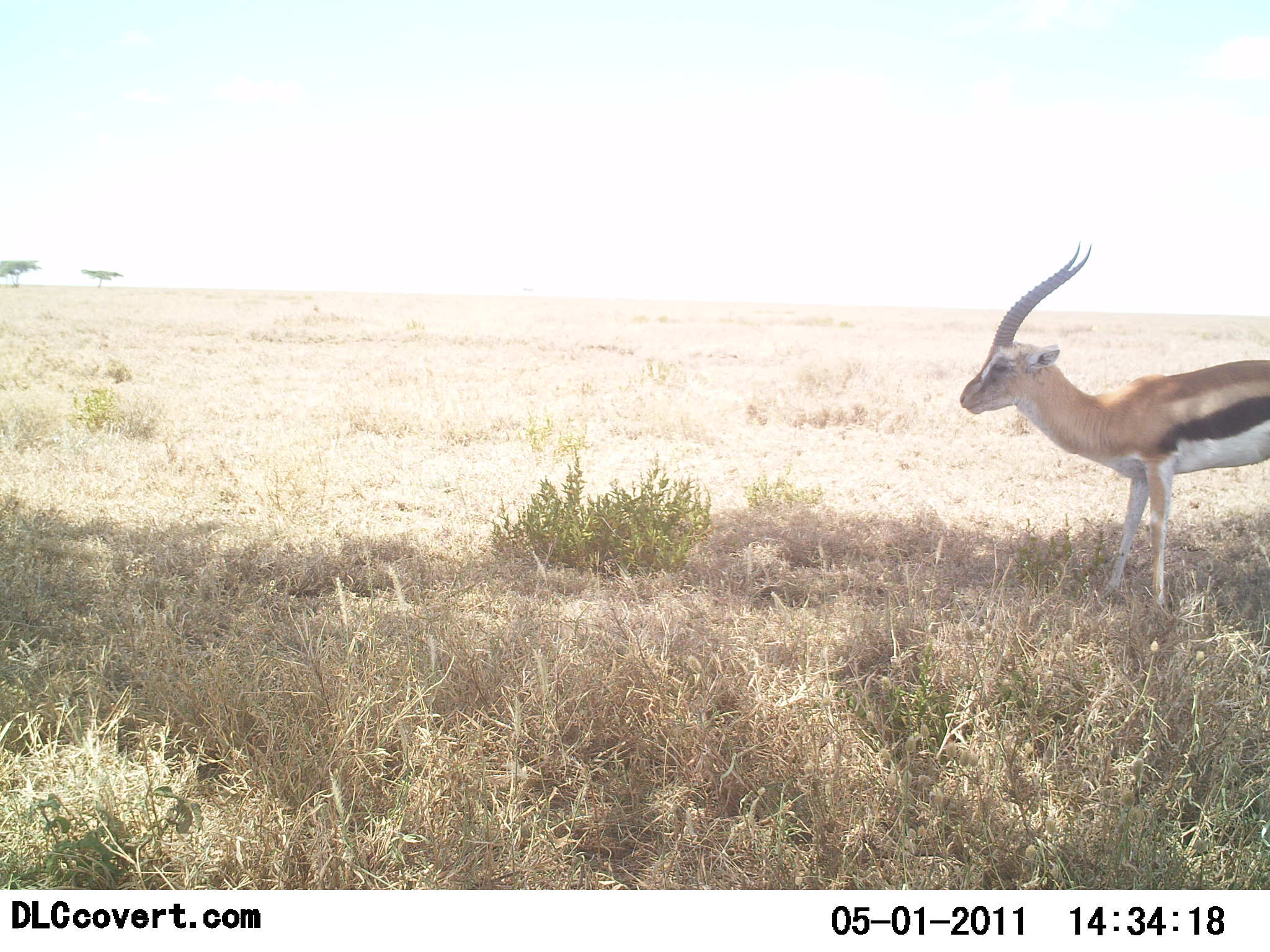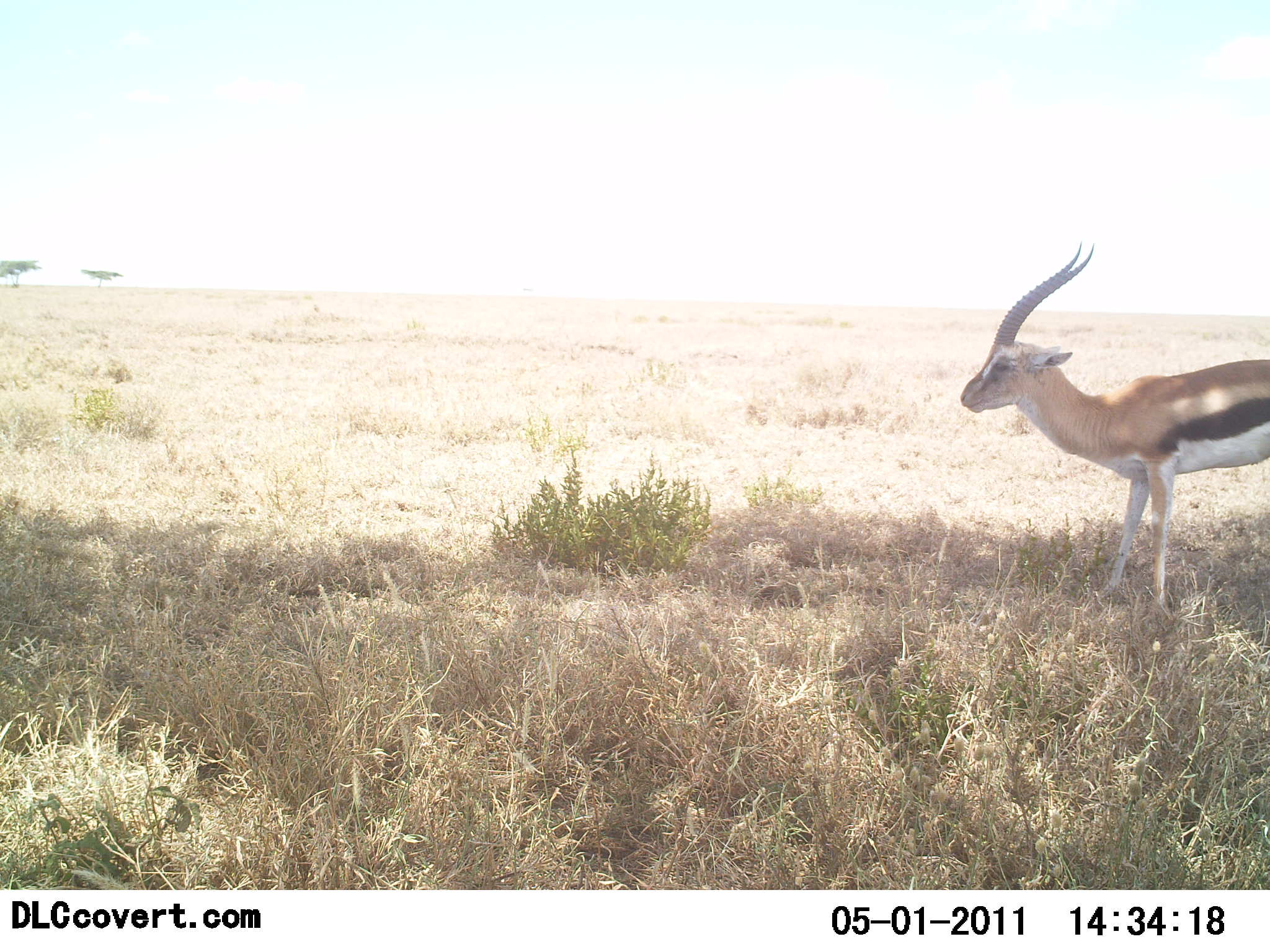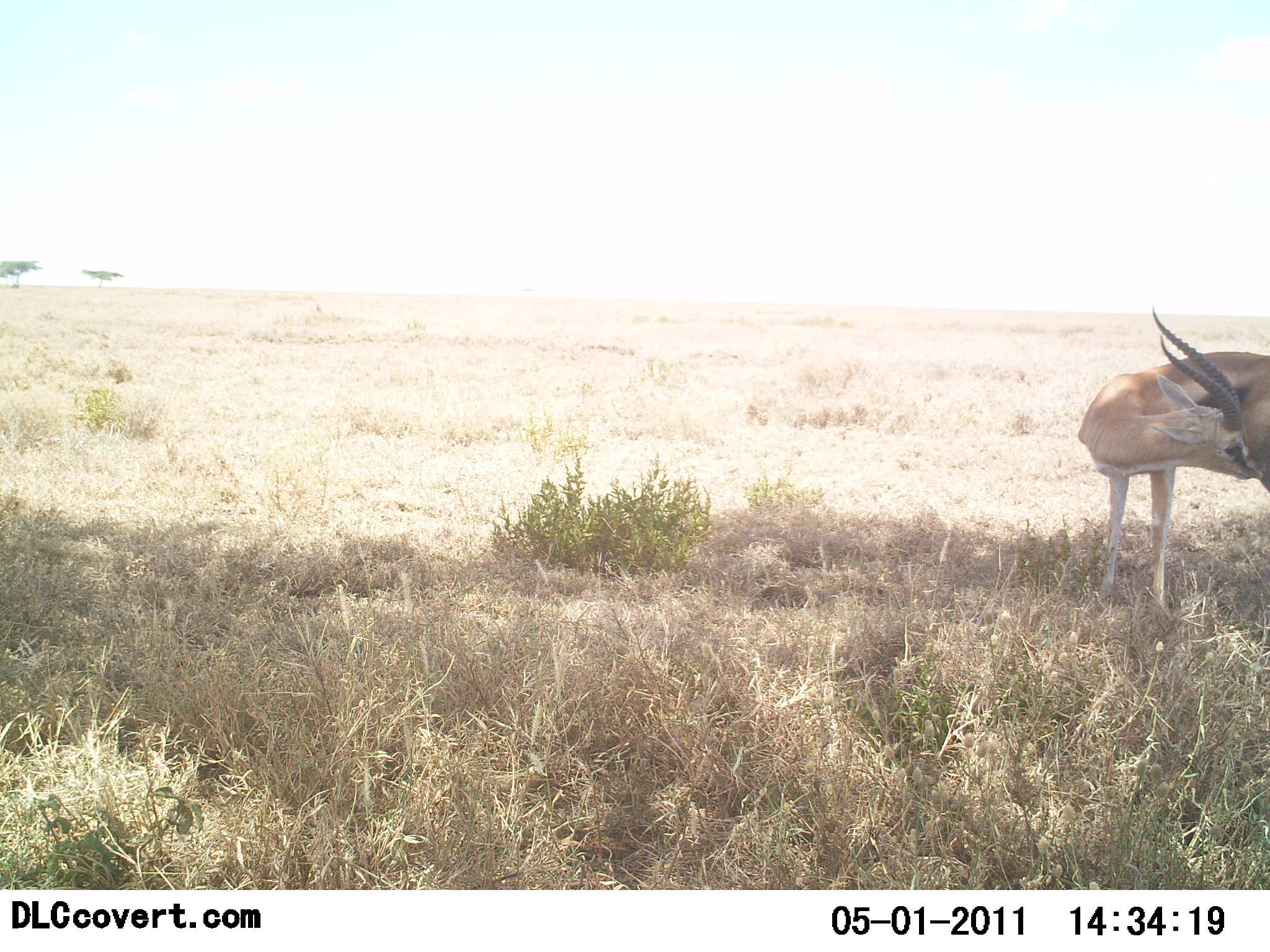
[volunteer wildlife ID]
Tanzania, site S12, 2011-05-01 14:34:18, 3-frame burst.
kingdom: Animalia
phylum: Chordata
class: Mammalia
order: Artiodactyla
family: Bovidae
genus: Eudorcas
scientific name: Eudorcas thomsonii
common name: thomson's gazelle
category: gazellethomsons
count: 1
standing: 100%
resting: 0%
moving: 0%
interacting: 0%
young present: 0%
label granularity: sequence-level